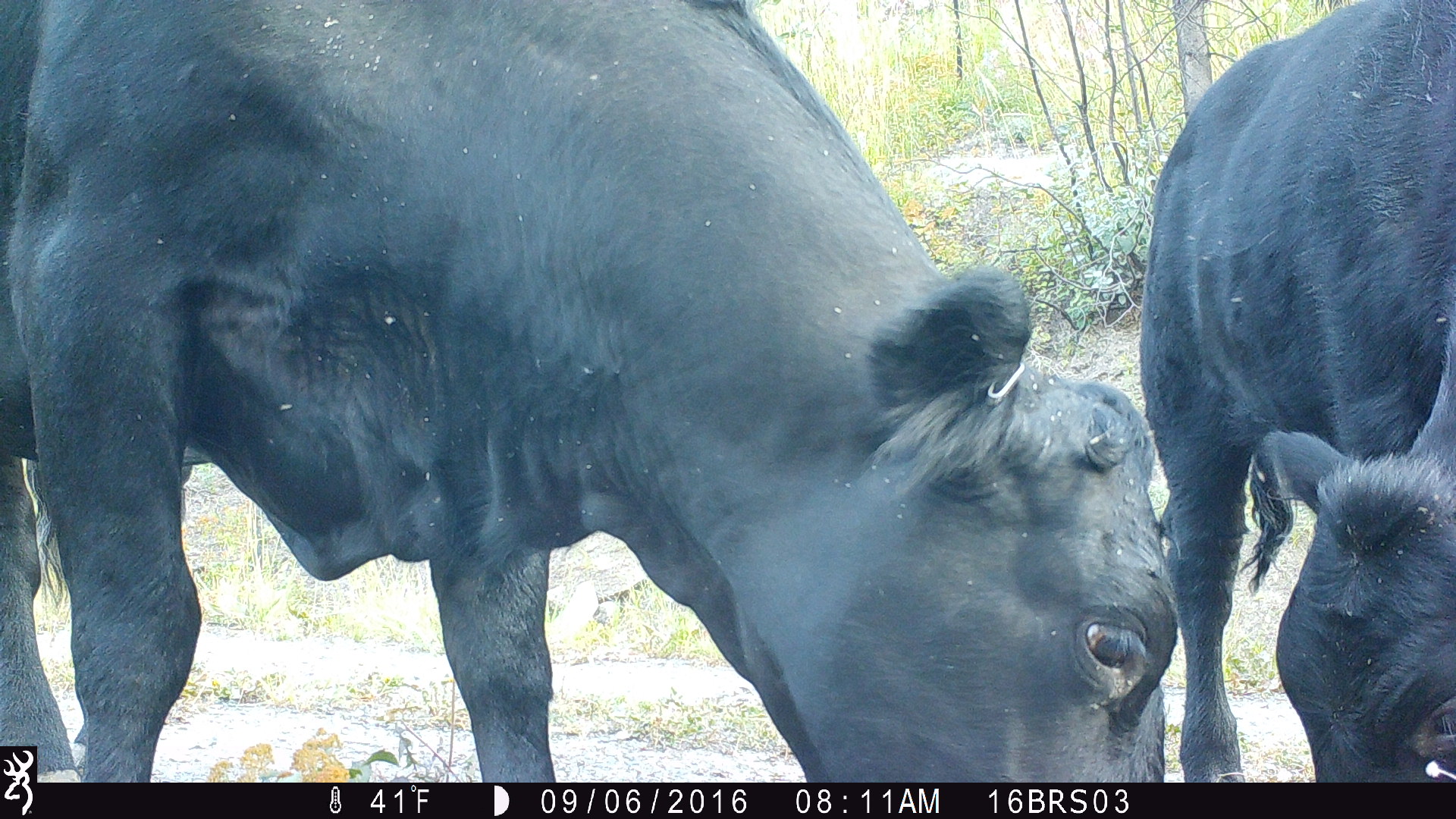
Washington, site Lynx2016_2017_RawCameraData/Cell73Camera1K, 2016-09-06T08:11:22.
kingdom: Animalia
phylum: Chordata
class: Mammalia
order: Artiodactyla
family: Bovidae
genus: Bos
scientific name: Bos taurus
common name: domestic cattle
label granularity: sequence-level